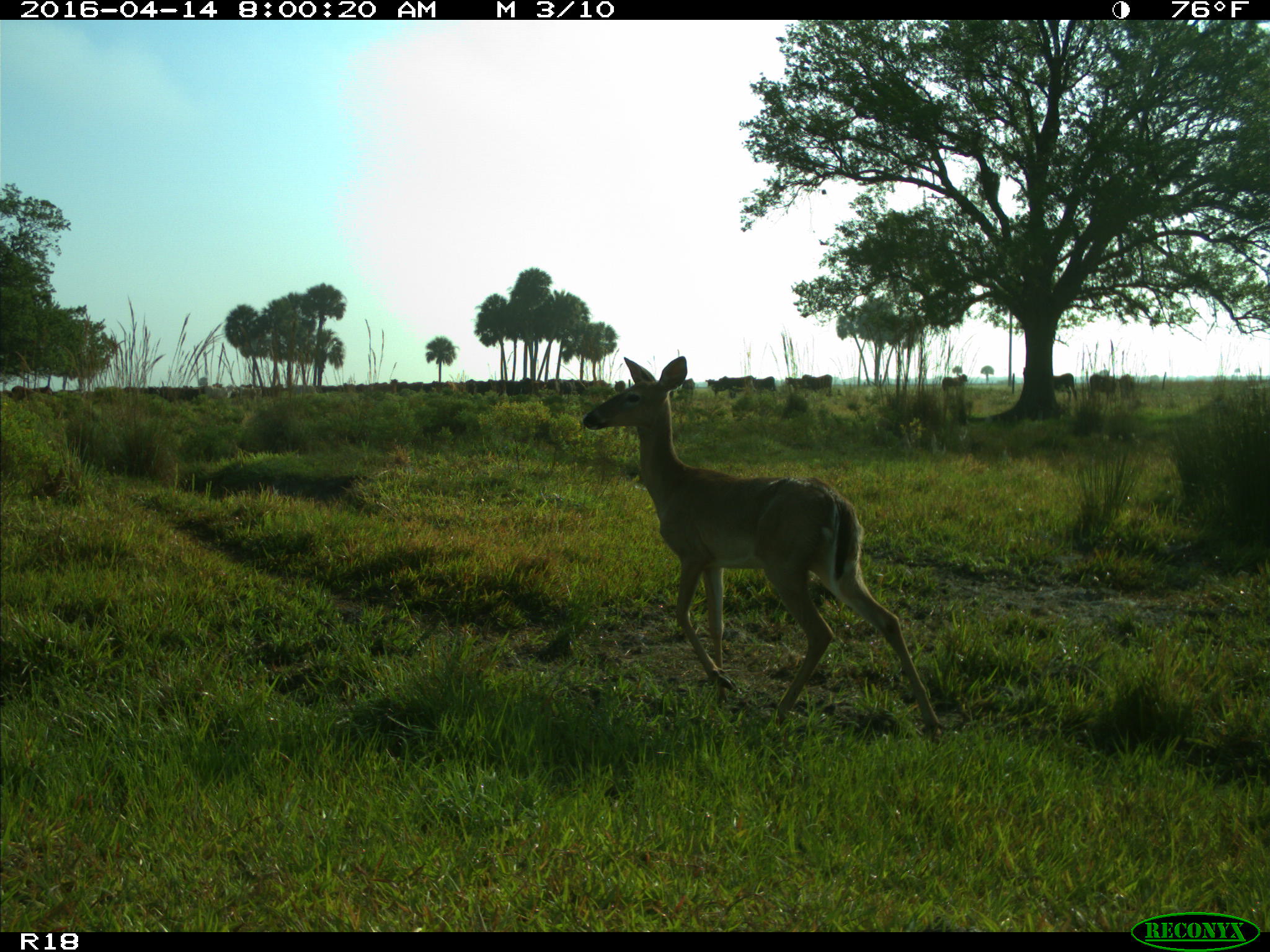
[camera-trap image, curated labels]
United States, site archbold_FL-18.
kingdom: Animalia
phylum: Chordata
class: Mammalia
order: Artiodactyla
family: Bovidae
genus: Bos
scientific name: Bos taurus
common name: domestic cow